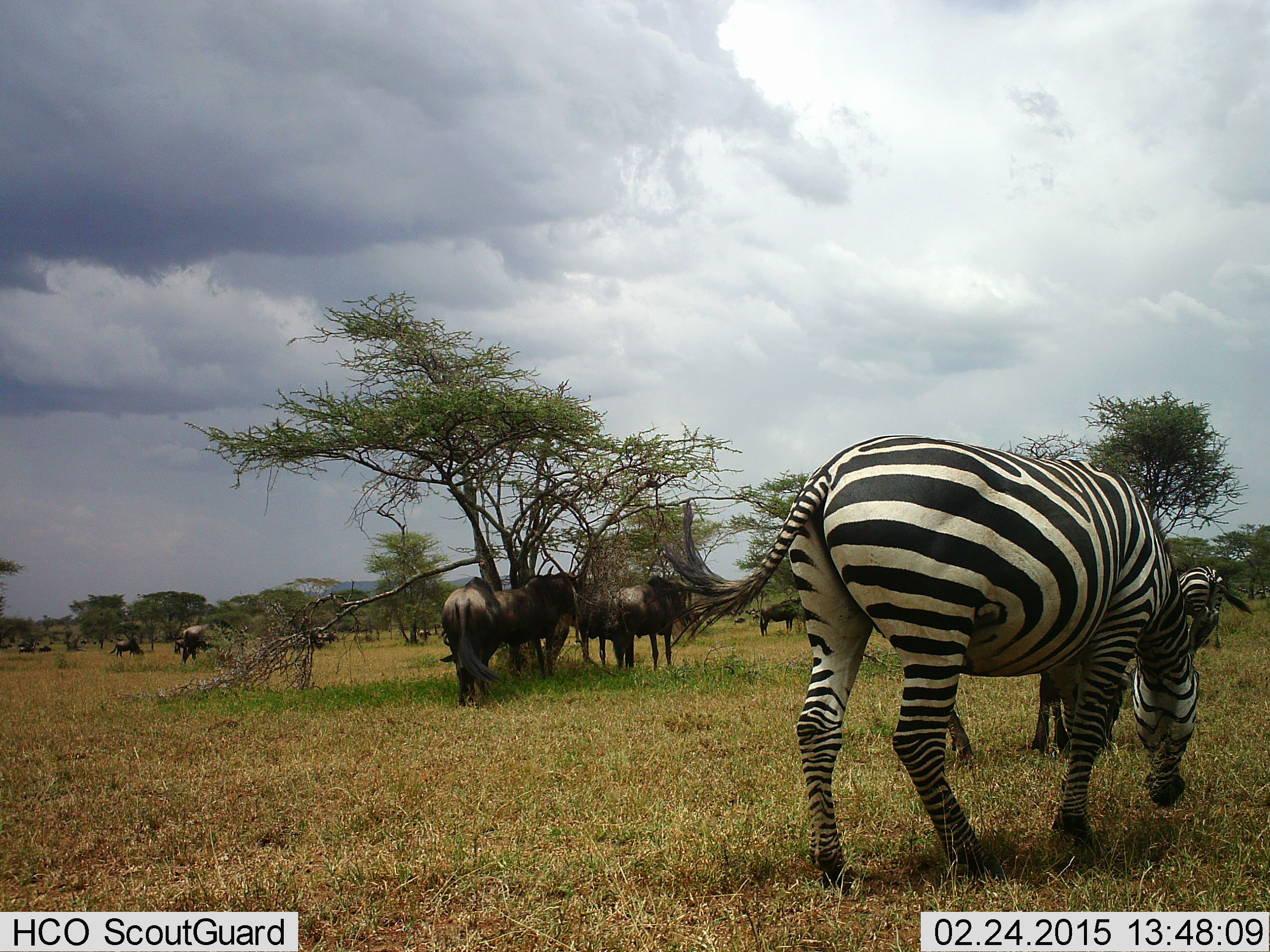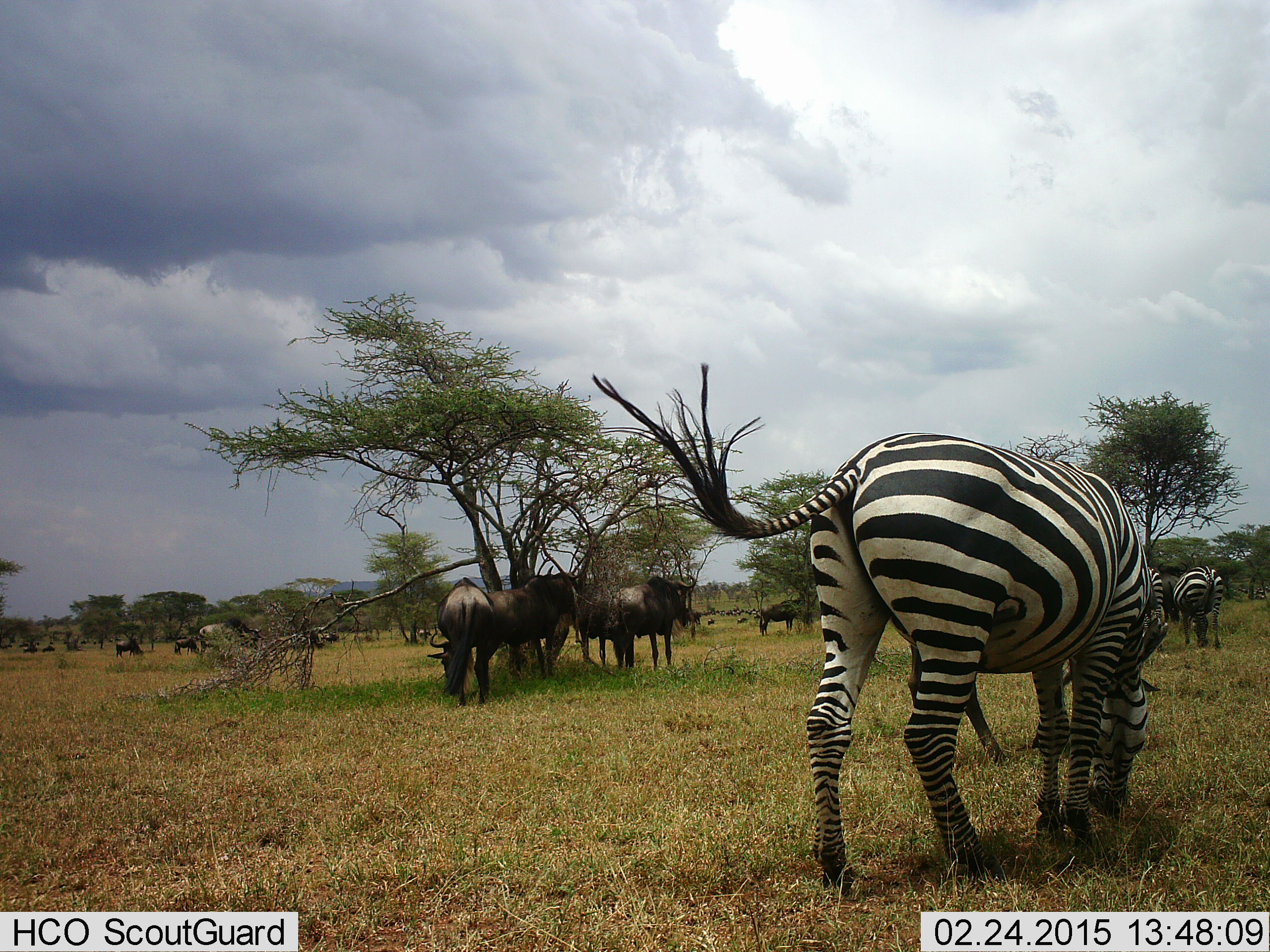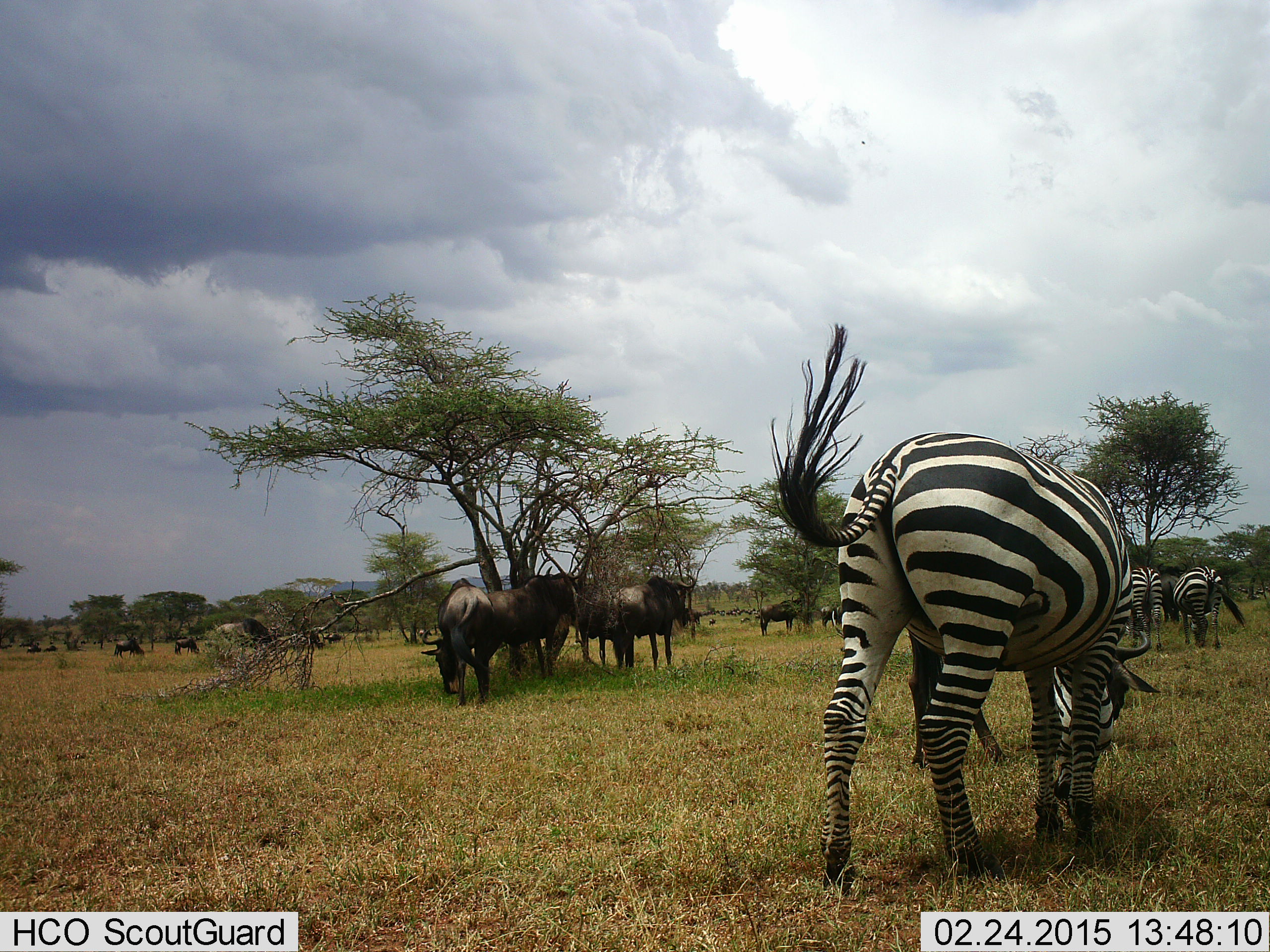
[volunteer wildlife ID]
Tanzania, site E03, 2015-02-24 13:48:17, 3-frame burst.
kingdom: Animalia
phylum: Chordata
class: Mammalia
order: Artiodactyla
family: Bovidae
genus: Connochaetes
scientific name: Connochaetes taurinus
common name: blue wildebeest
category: wildebeest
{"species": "wildebeest (blue wildebeest) (Connochaetes taurinus)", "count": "11-50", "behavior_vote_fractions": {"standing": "55%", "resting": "0%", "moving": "45%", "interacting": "0%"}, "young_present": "0%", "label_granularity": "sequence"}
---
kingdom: Animalia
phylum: Chordata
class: Mammalia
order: Perissodactyla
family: Equidae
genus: Equus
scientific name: Equus quagga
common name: plains zebra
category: zebra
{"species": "zebra (plains zebra) (Equus quagga)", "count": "4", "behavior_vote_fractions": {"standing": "33%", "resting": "0%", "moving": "17%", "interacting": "0%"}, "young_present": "0%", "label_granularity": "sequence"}